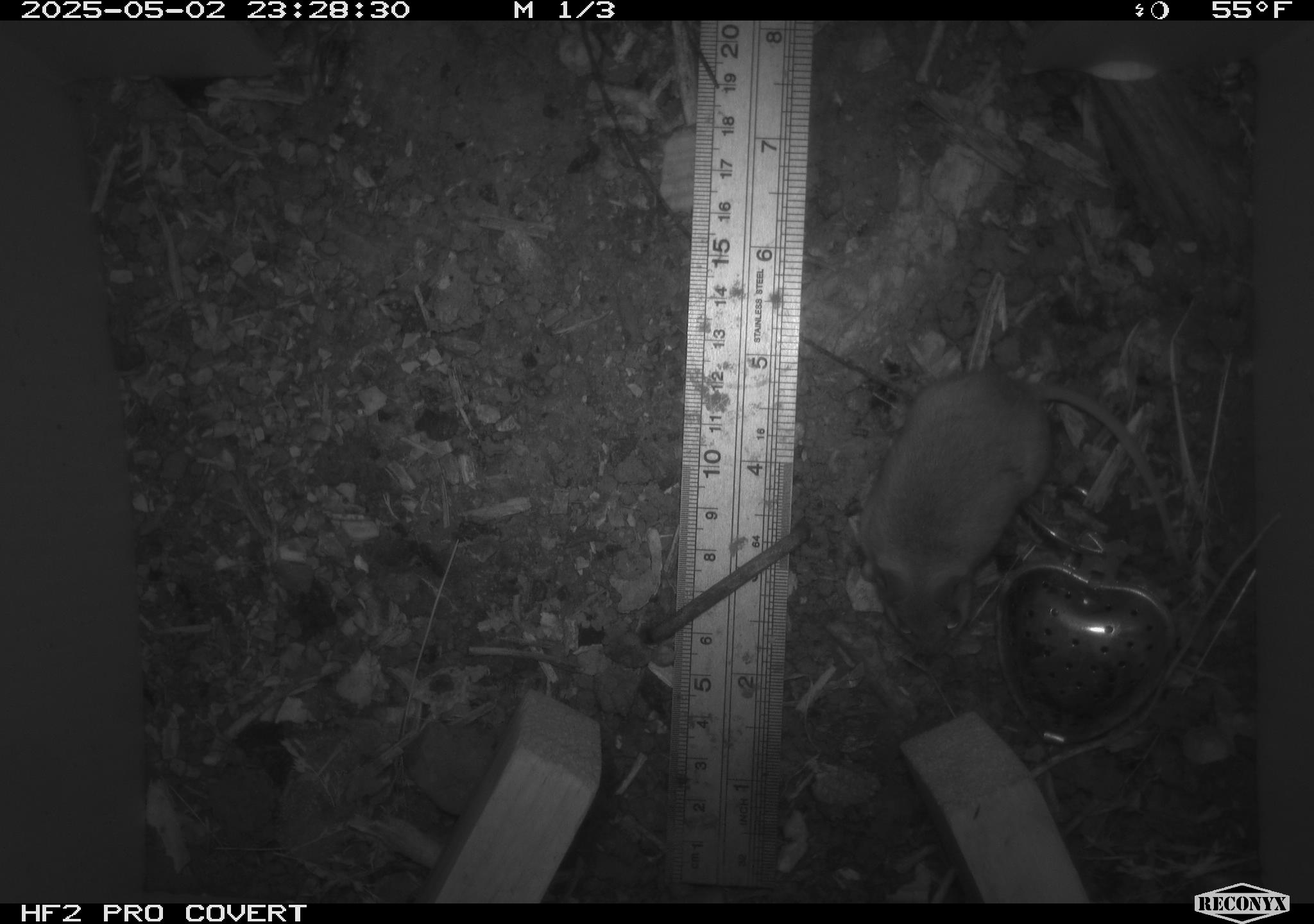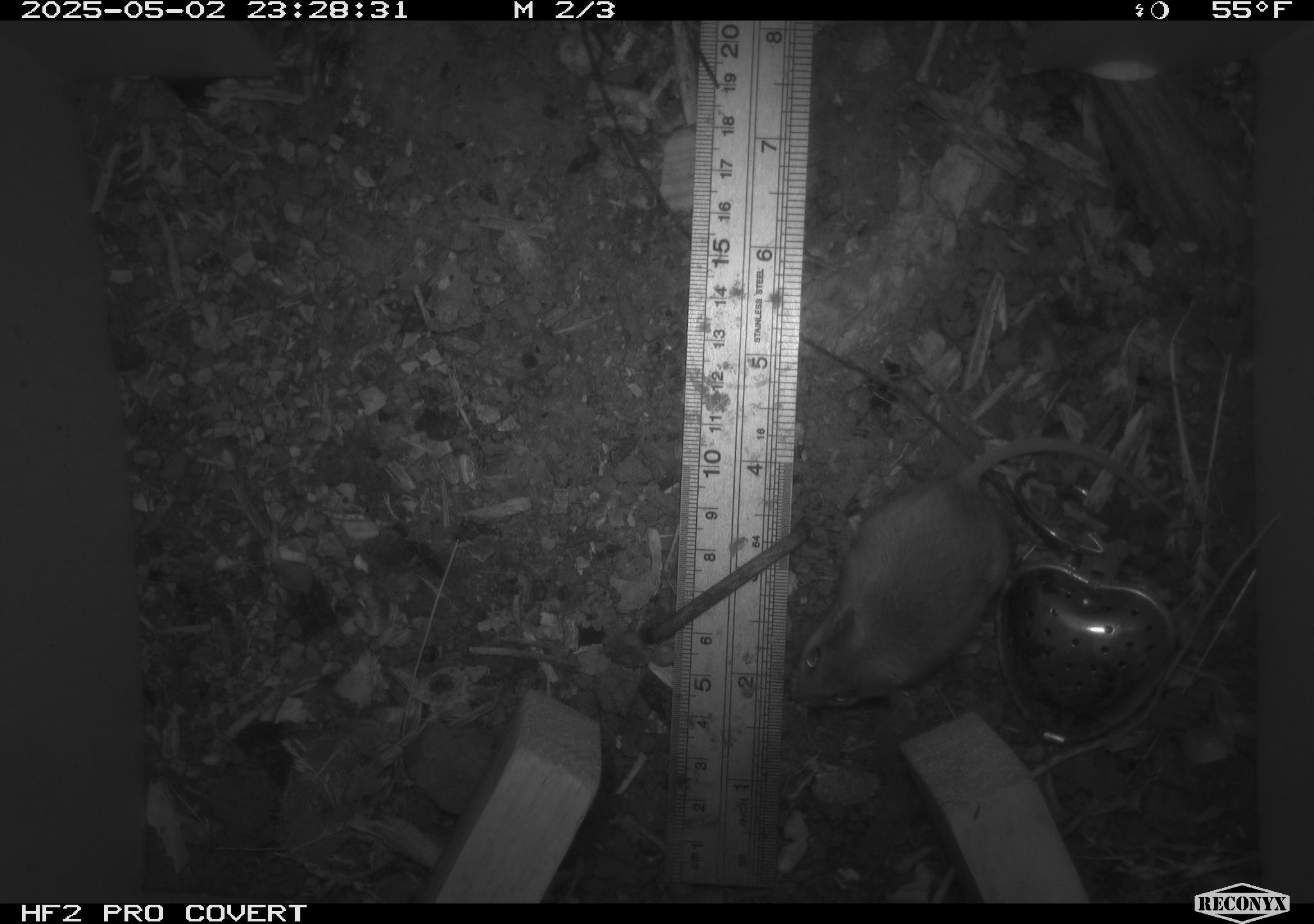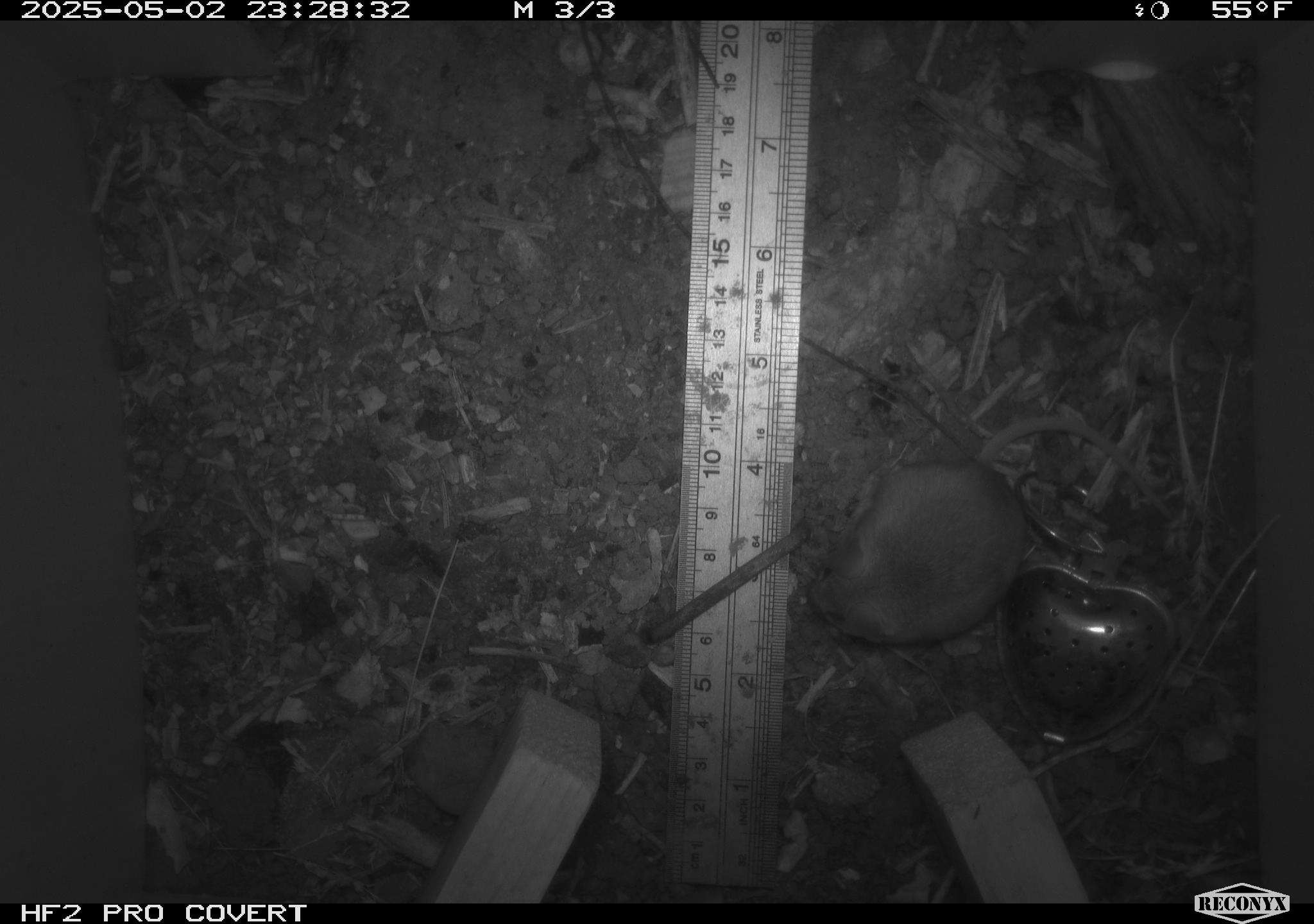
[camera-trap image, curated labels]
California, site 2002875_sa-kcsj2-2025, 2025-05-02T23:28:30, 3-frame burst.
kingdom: Animalia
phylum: Chordata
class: Mammalia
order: Rodentia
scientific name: Rodentia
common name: rodent